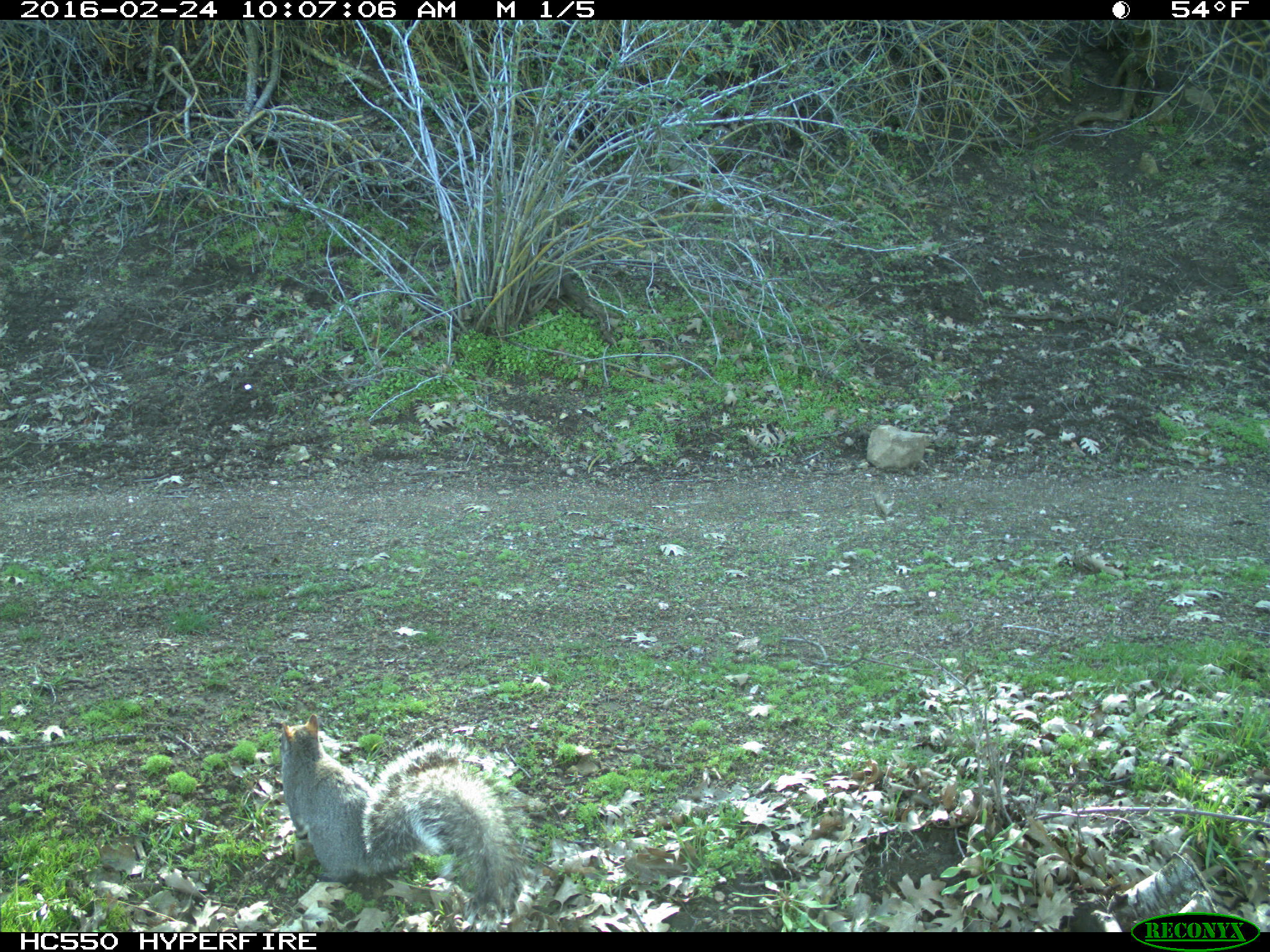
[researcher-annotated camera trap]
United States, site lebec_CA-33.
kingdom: Animalia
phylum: Chordata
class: Mammalia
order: Rodentia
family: Sciuridae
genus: Sciurus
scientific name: Sciurus carolinensis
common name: eastern gray squirrel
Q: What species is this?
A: Sciurus carolinensis (eastern gray squirrel).